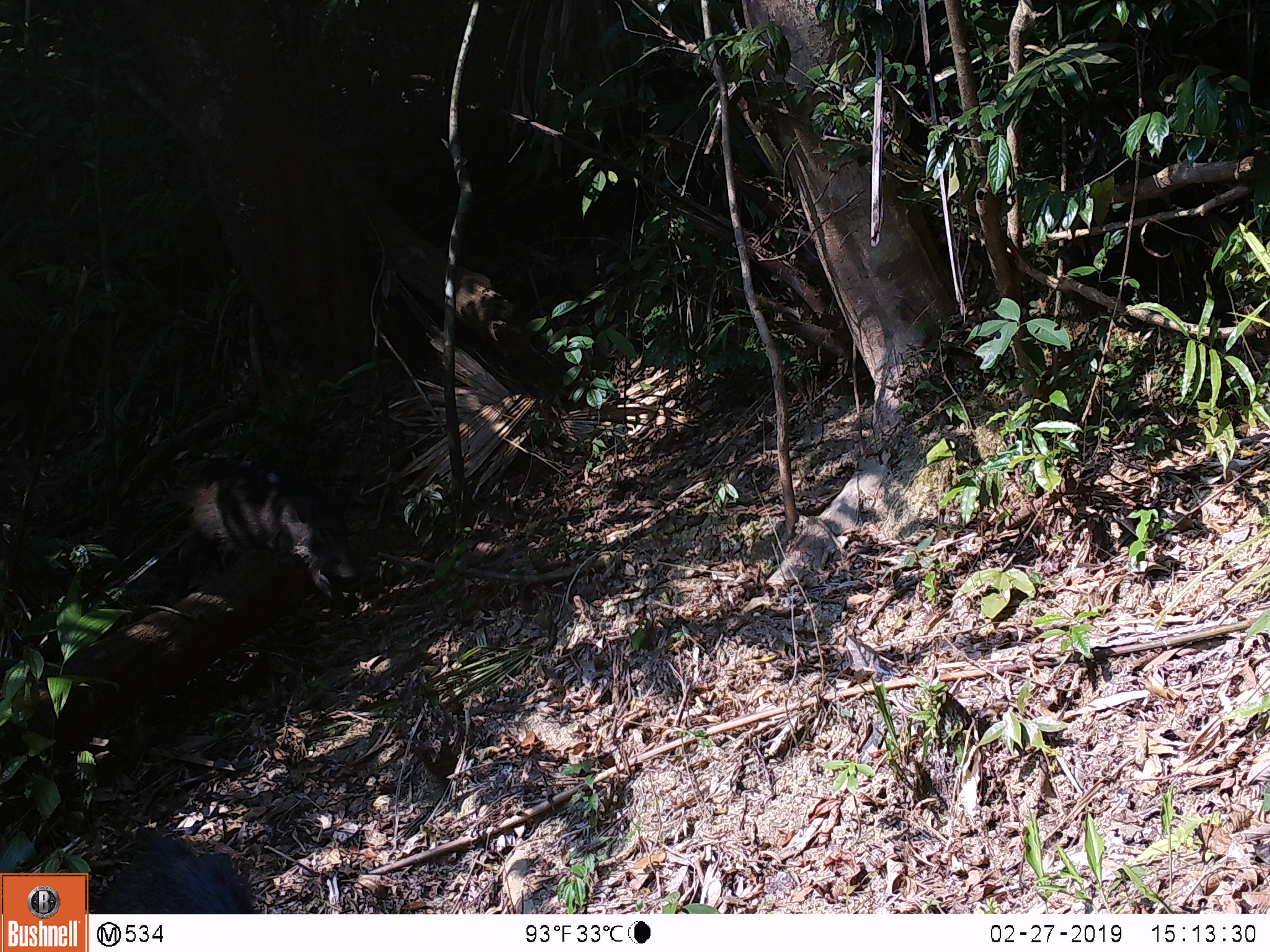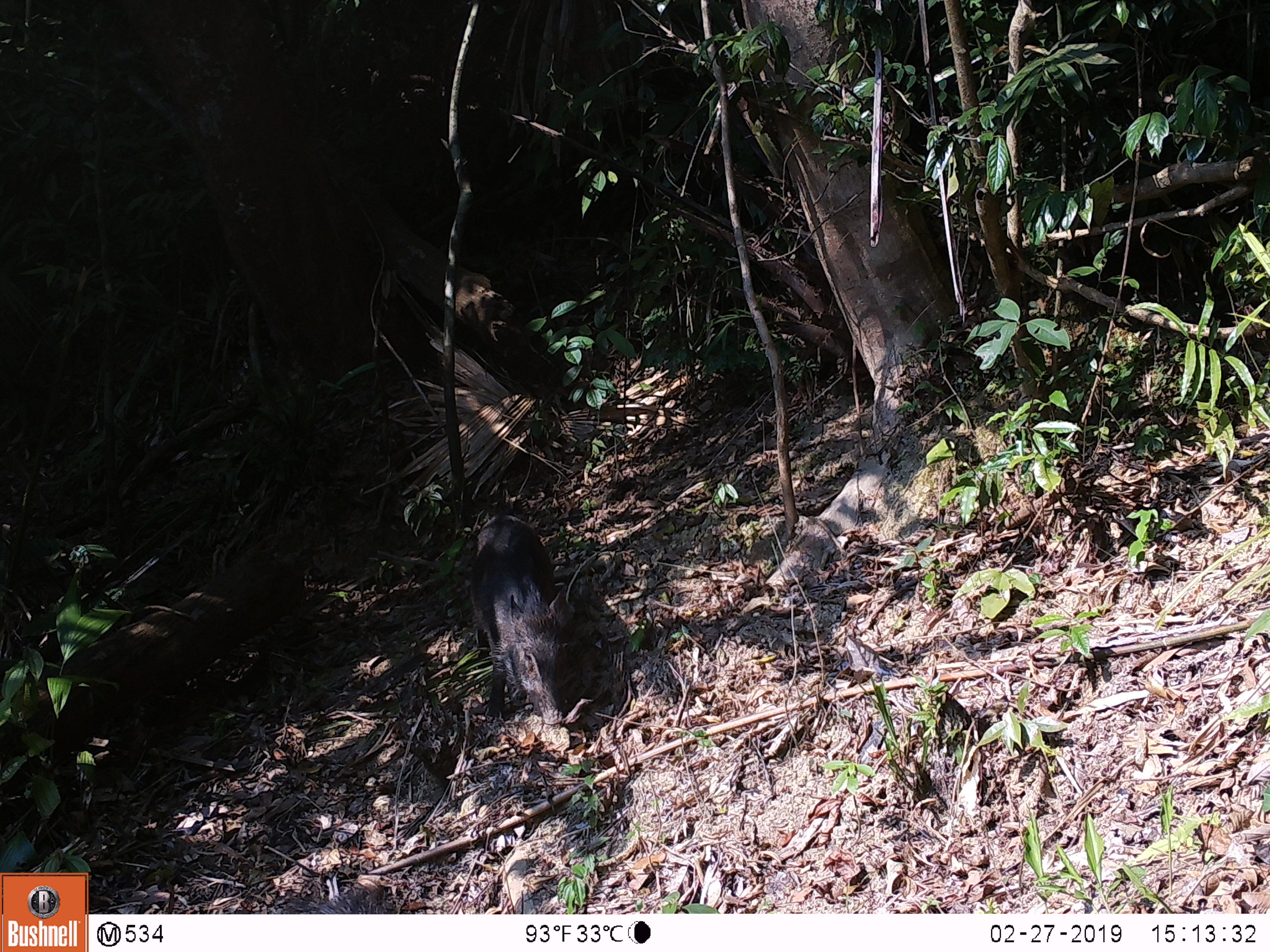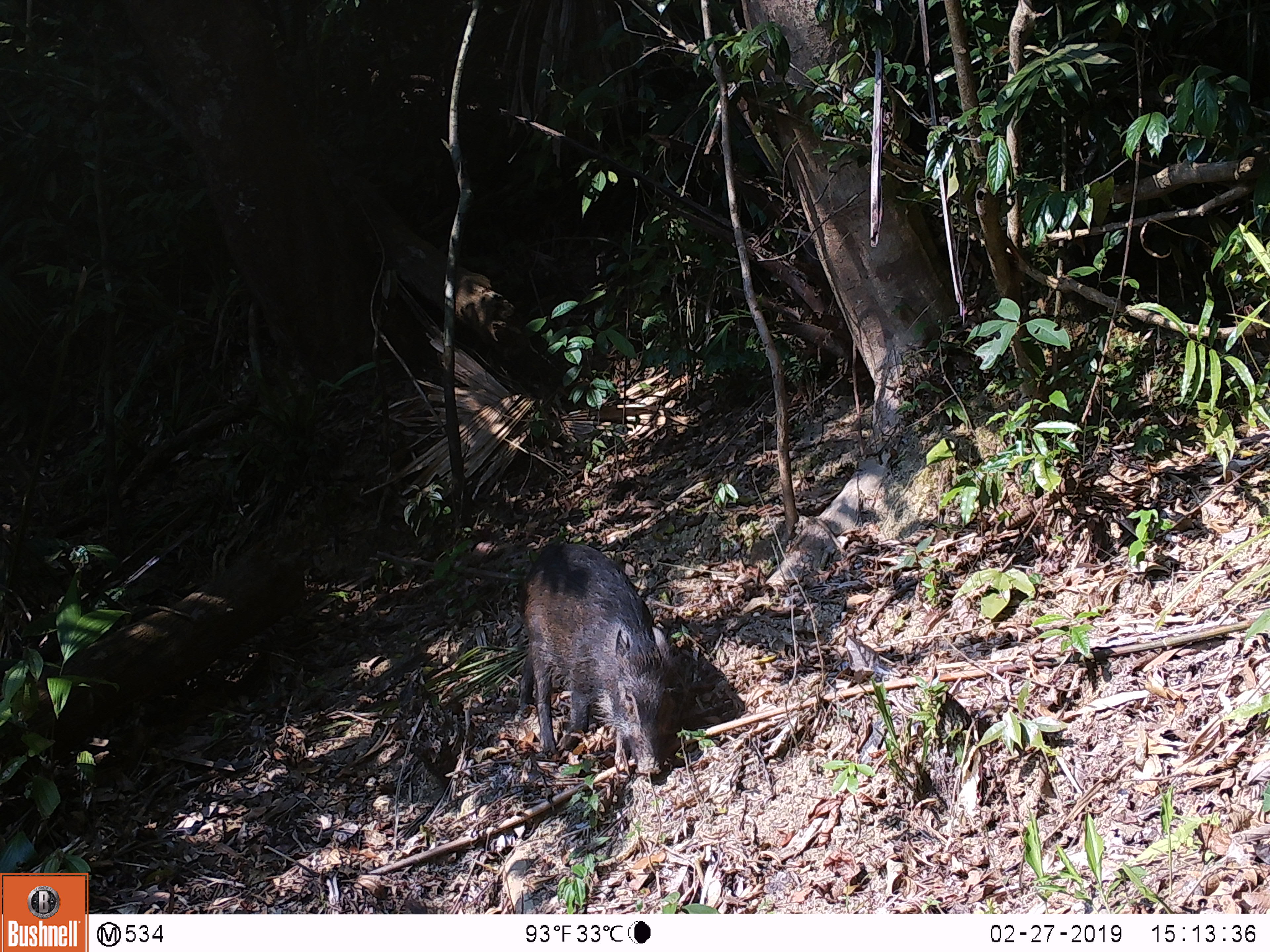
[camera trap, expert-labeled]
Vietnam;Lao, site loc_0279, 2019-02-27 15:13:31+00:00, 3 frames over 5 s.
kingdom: Animalia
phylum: Chordata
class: Mammalia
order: Artiodactyla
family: Suidae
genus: Sus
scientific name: Sus scrofa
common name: eurasian wild pig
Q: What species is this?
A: Eurasian wild pig (Sus scrofa).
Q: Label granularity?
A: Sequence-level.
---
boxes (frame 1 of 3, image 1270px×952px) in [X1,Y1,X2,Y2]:
eurasian wild pig: [158,457,358,603]; [94,824,255,913]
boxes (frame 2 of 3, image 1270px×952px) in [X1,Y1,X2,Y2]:
eurasian wild pig: [467,511,571,725]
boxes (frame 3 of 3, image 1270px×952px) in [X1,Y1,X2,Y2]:
eurasian wild pig: [516,540,673,777]